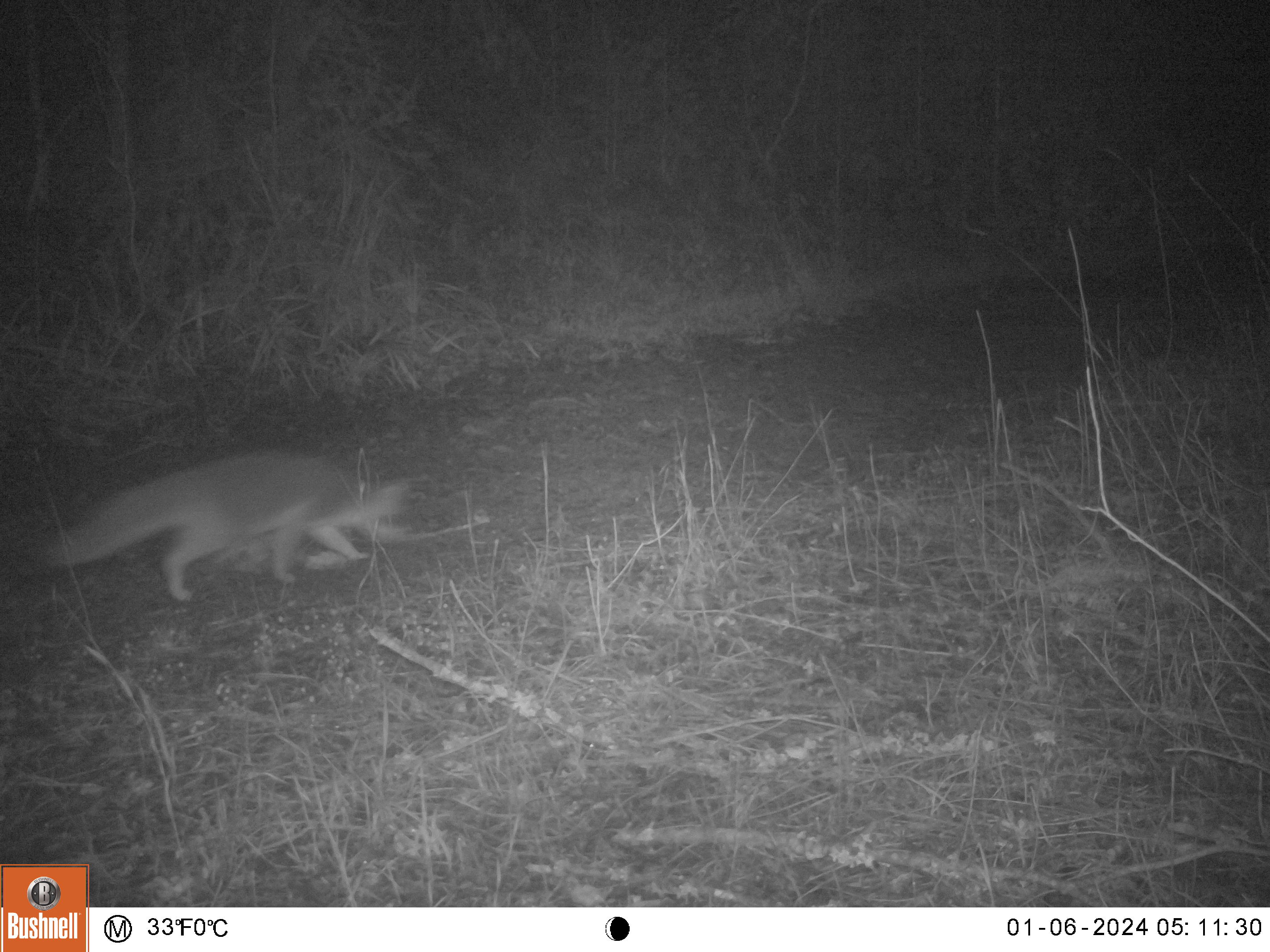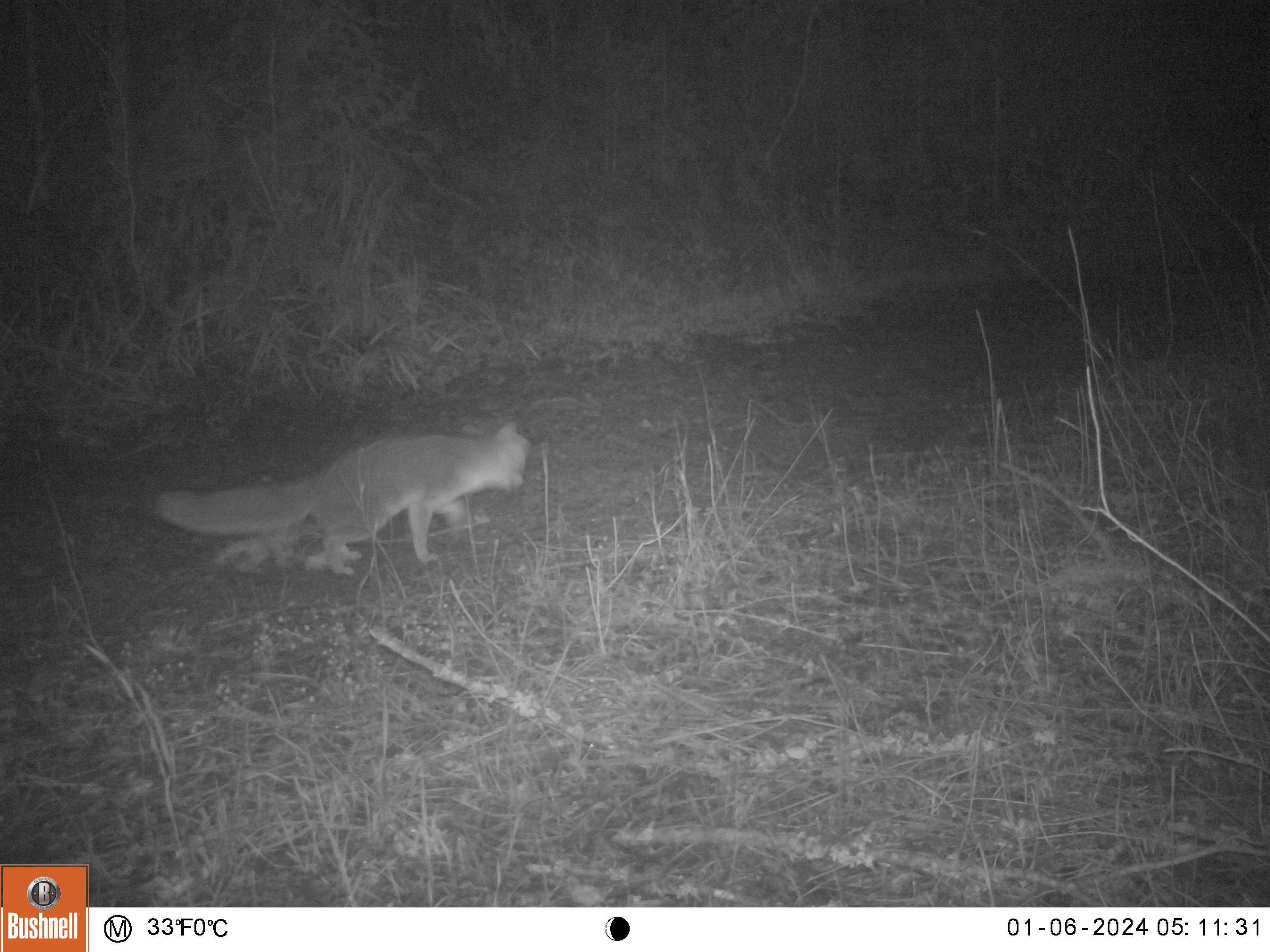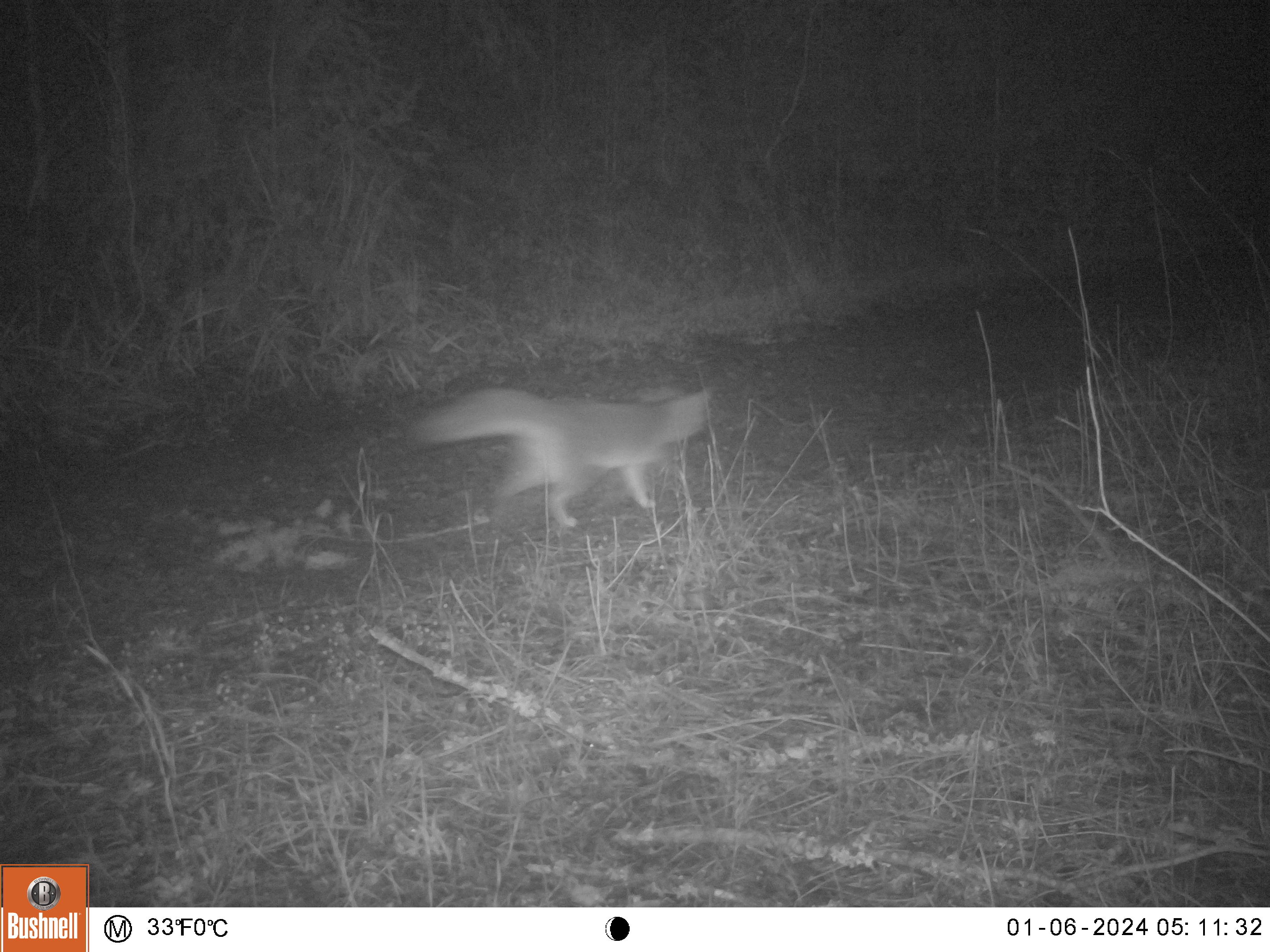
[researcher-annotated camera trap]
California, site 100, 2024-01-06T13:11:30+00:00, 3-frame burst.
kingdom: Animalia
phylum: Chordata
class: Mammalia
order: Carnivora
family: Canidae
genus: Urocyon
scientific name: Urocyon cinereoargenteus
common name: gray fox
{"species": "gray fox (Urocyon cinereoargenteus)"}